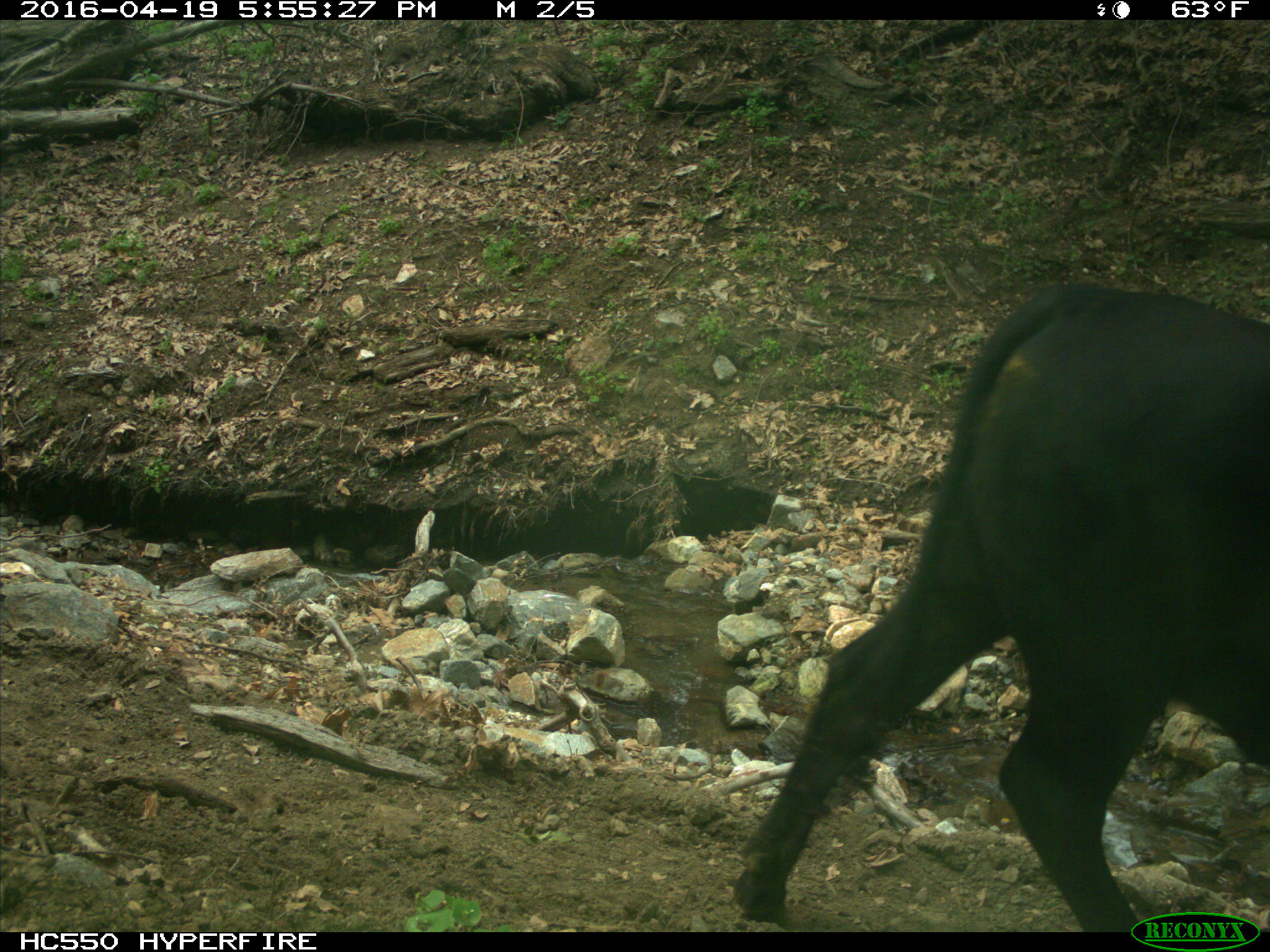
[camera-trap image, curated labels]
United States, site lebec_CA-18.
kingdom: Animalia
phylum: Chordata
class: Mammalia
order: Artiodactyla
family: Bovidae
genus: Bos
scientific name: Bos taurus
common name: domestic cow